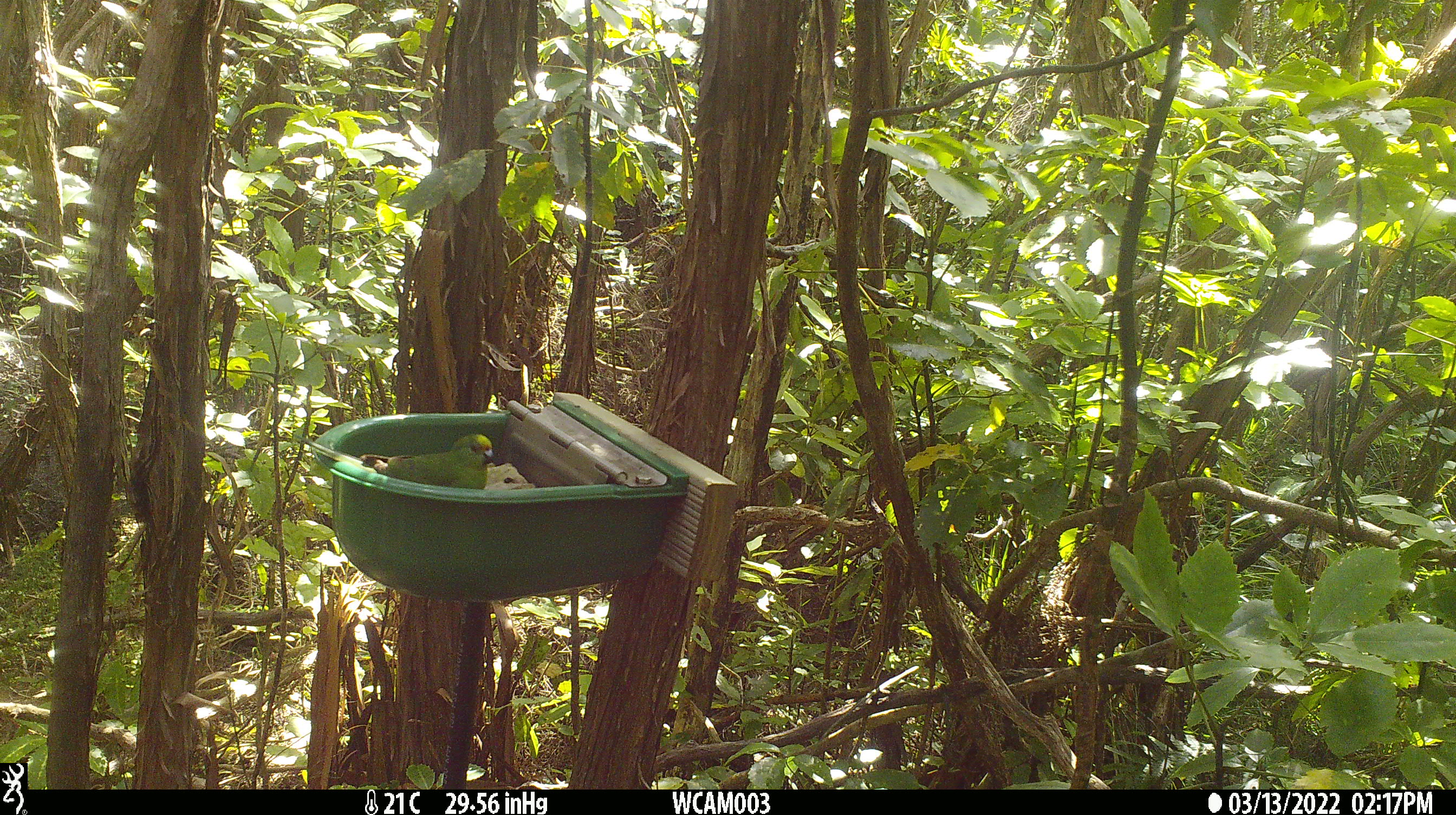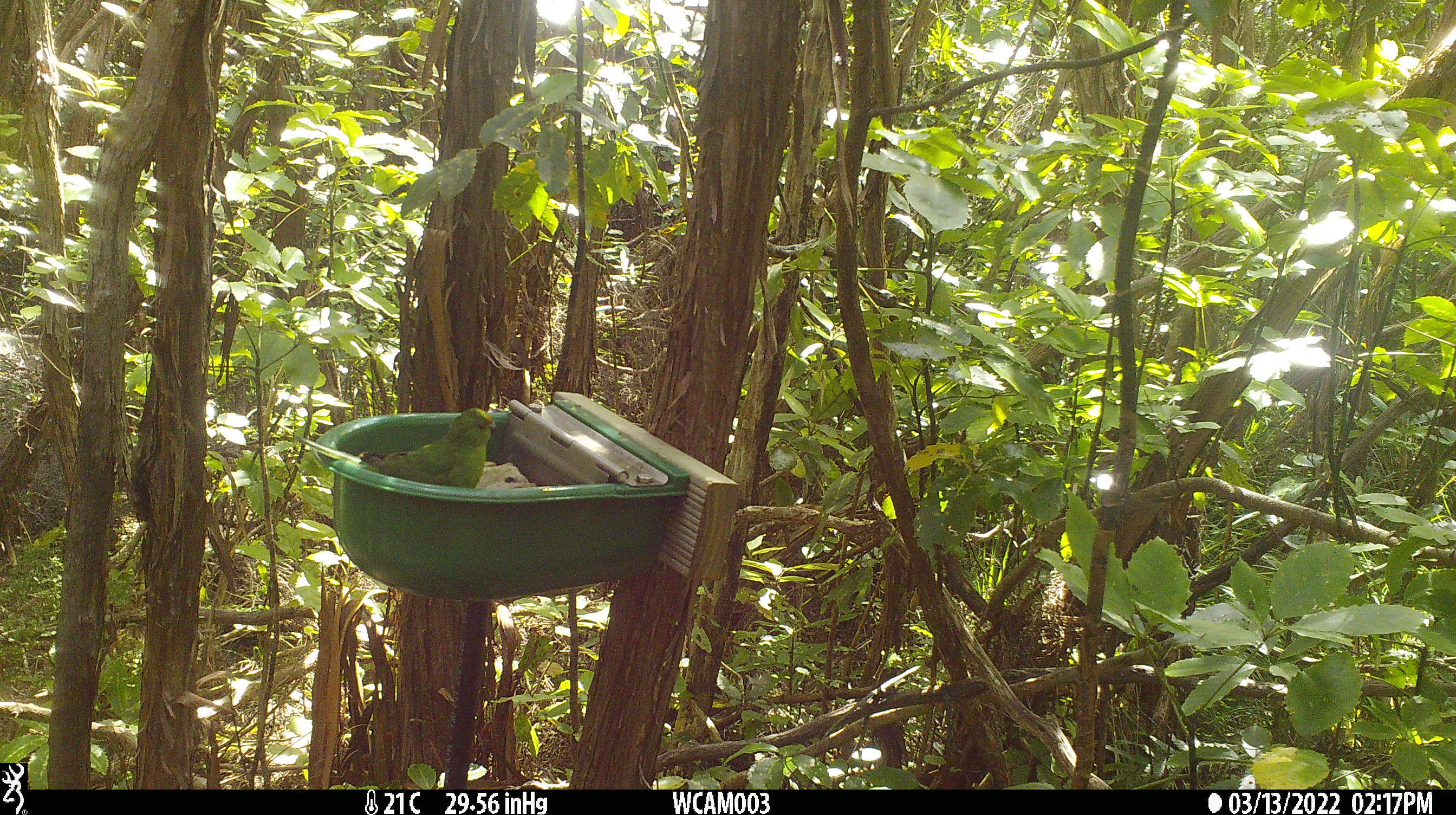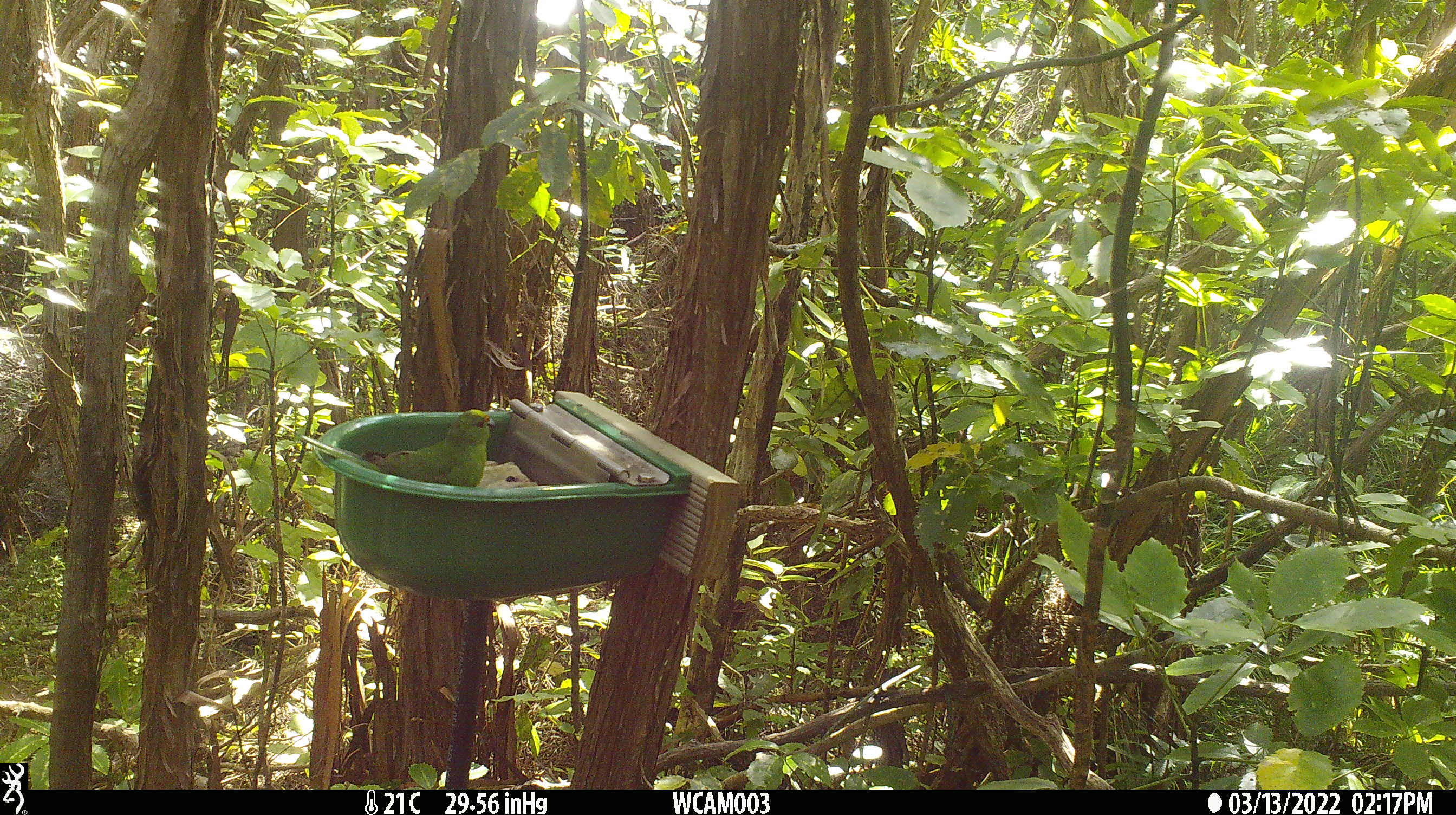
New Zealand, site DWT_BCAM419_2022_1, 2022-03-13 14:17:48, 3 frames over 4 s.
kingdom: Animalia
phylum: Chordata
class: Aves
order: Psittaciformes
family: Psittaculidae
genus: Cyanoramphus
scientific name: Cyanoramphus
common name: parakeet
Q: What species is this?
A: Parakeet (Cyanoramphus).